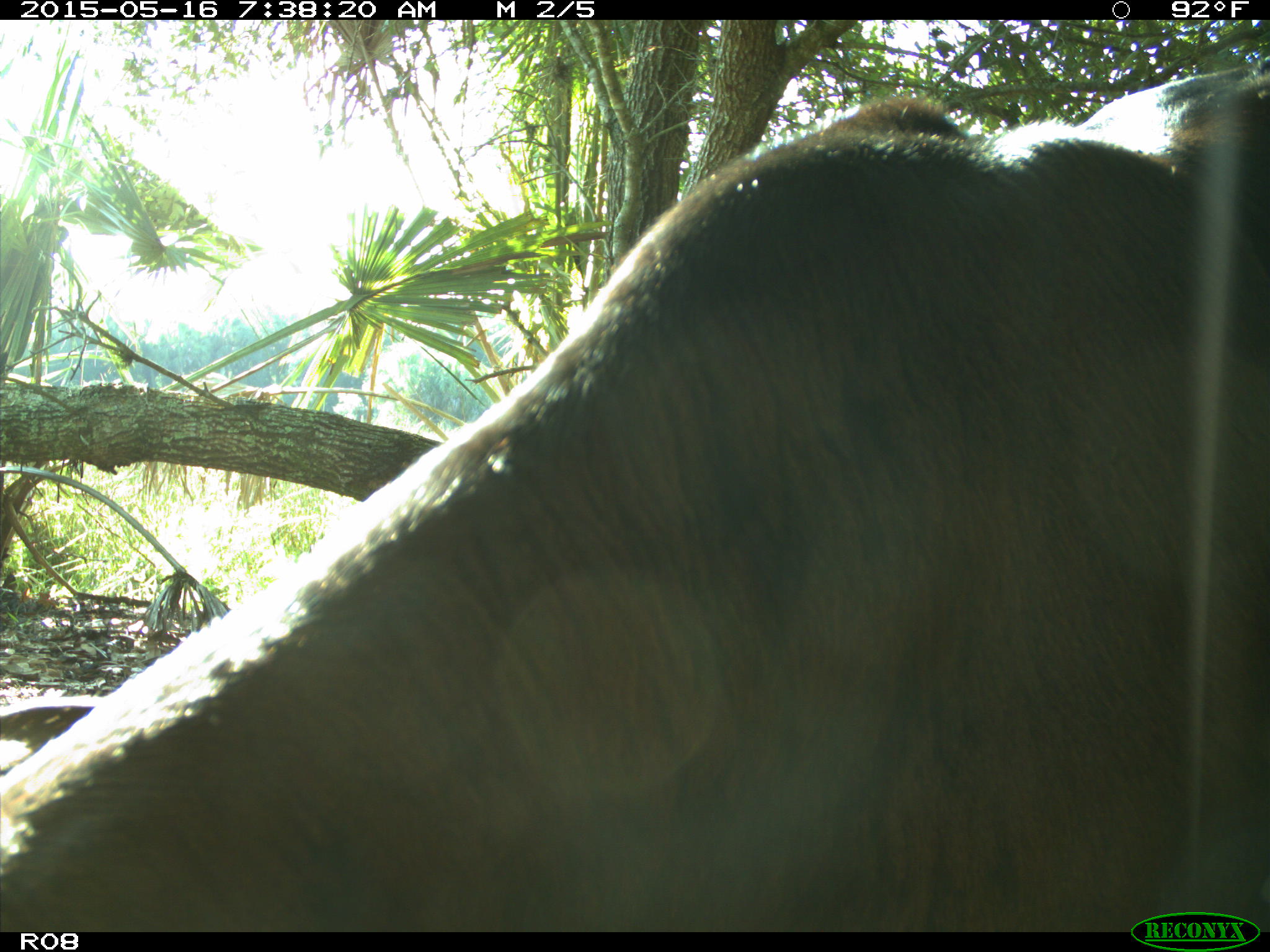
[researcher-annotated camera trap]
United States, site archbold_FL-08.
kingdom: Animalia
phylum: Chordata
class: Mammalia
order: Artiodactyla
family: Bovidae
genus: Bos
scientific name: Bos taurus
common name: domestic cow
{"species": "Bos taurus (domestic cow)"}